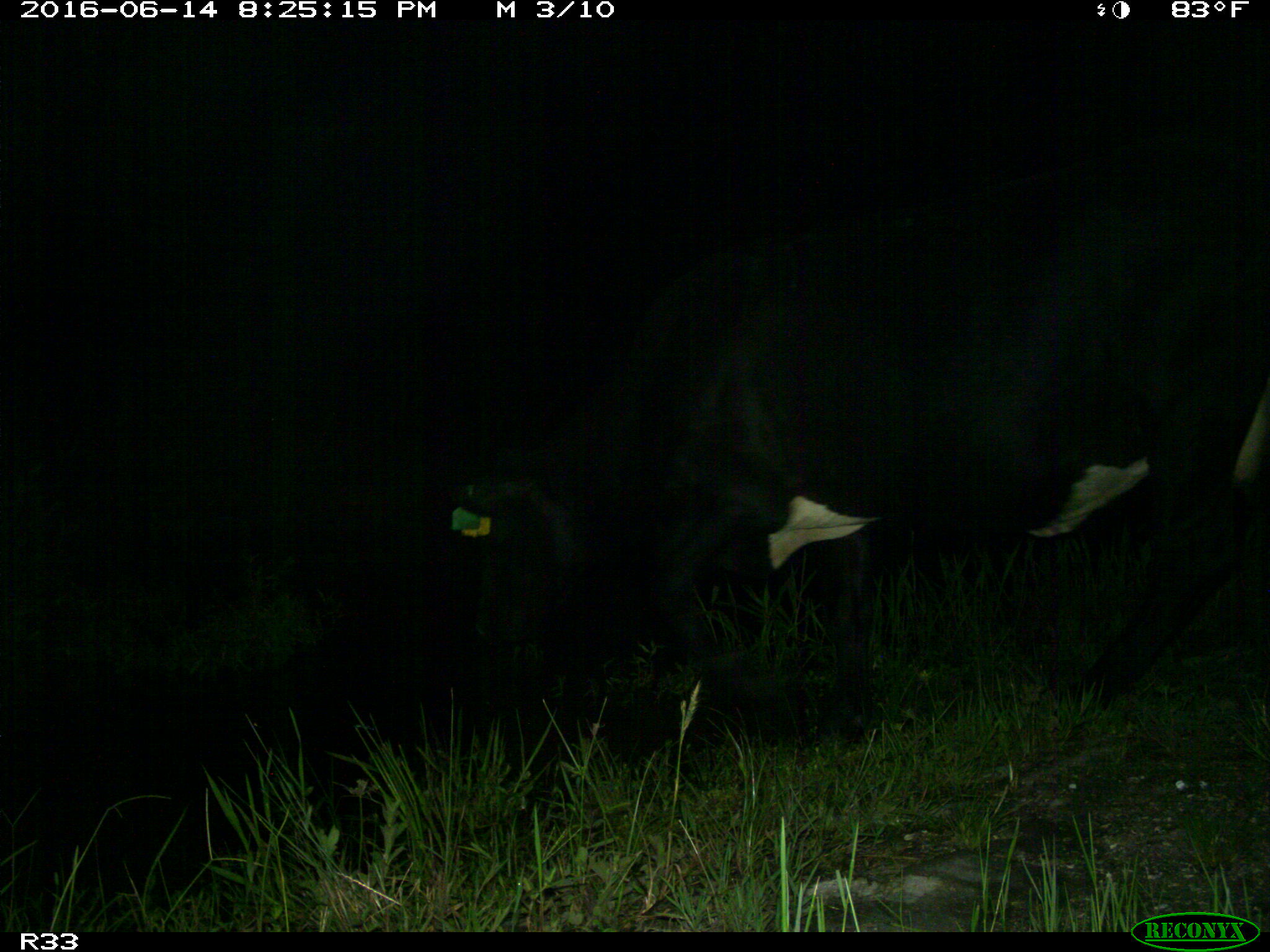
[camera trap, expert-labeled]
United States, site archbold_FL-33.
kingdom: Animalia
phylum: Chordata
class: Mammalia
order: Artiodactyla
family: Bovidae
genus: Bos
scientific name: Bos taurus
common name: domestic cow